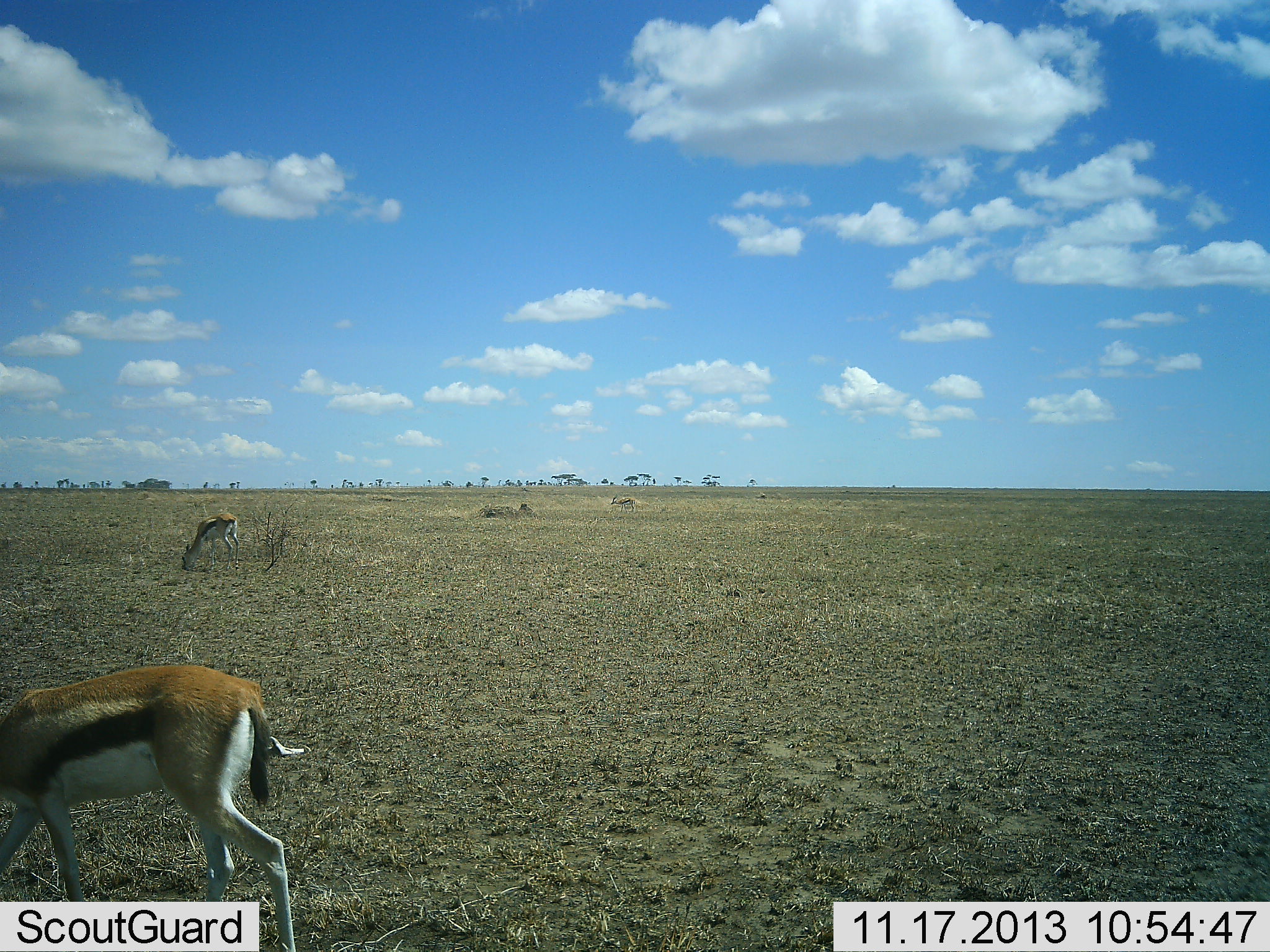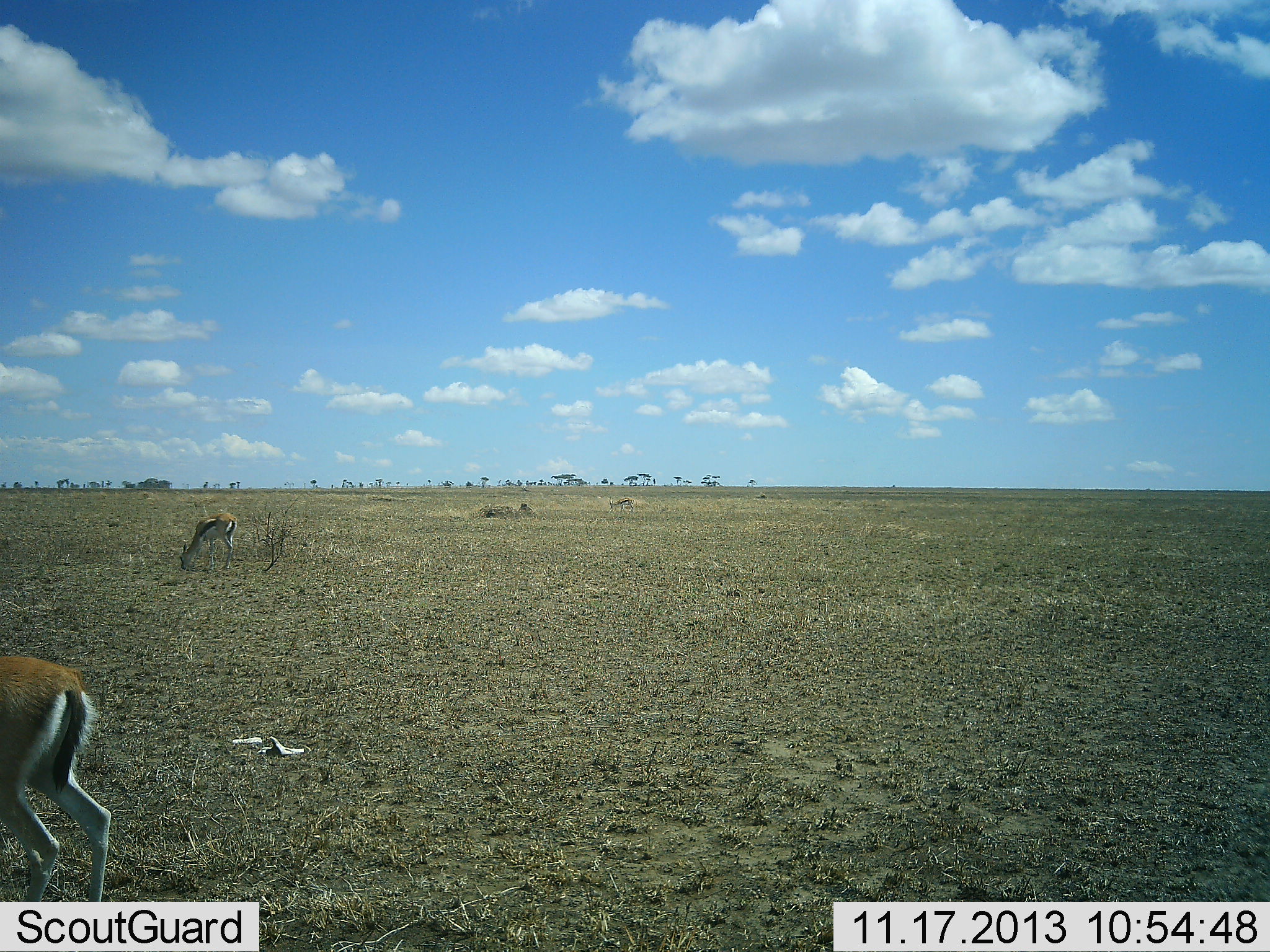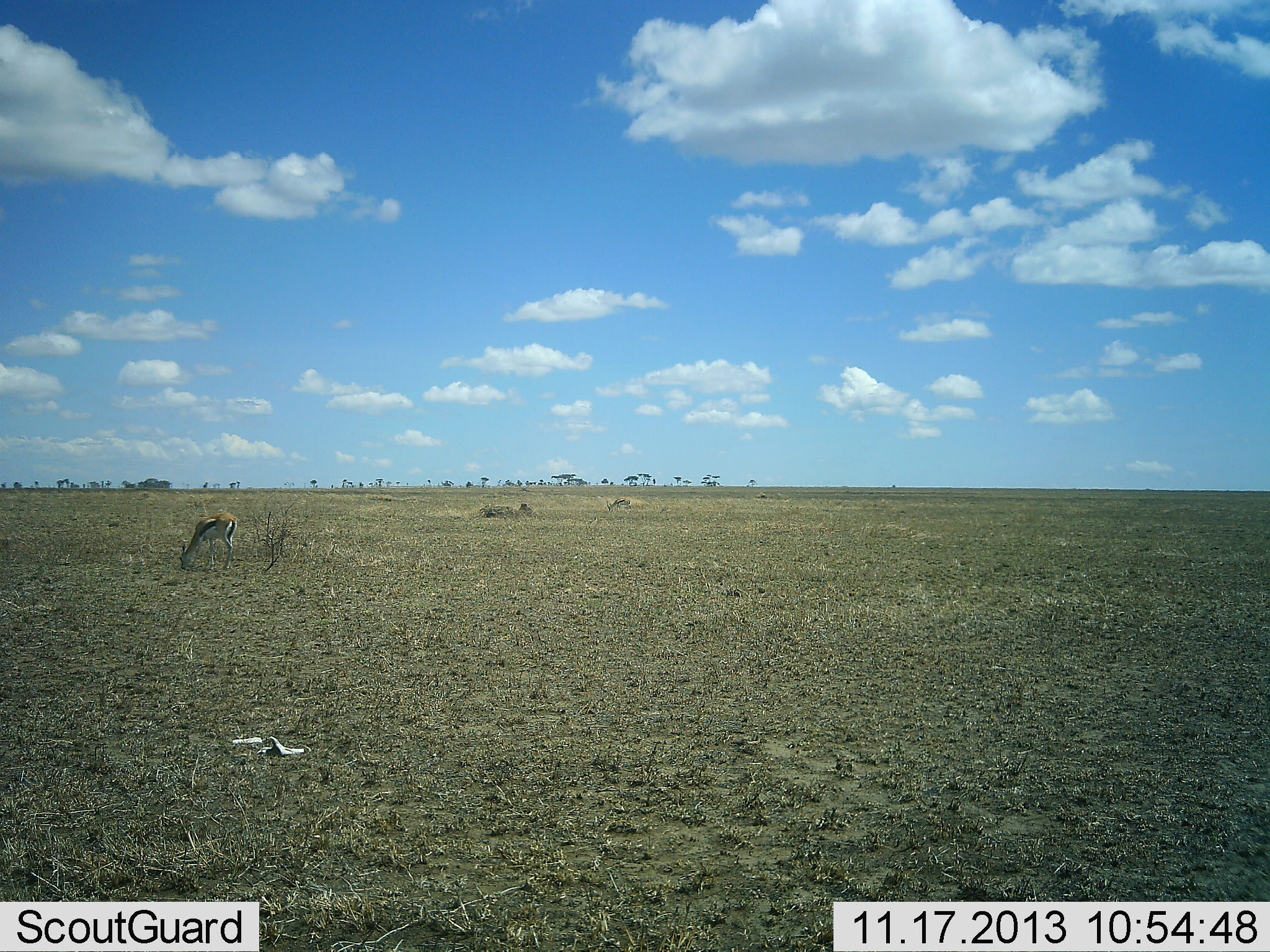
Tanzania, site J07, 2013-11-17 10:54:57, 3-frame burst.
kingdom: Animalia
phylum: Chordata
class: Mammalia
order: Artiodactyla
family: Bovidae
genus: Eudorcas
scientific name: Eudorcas thomsonii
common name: thomson's gazelle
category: gazellethomsons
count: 3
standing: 20%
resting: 0%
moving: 60%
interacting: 0%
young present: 0%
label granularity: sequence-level